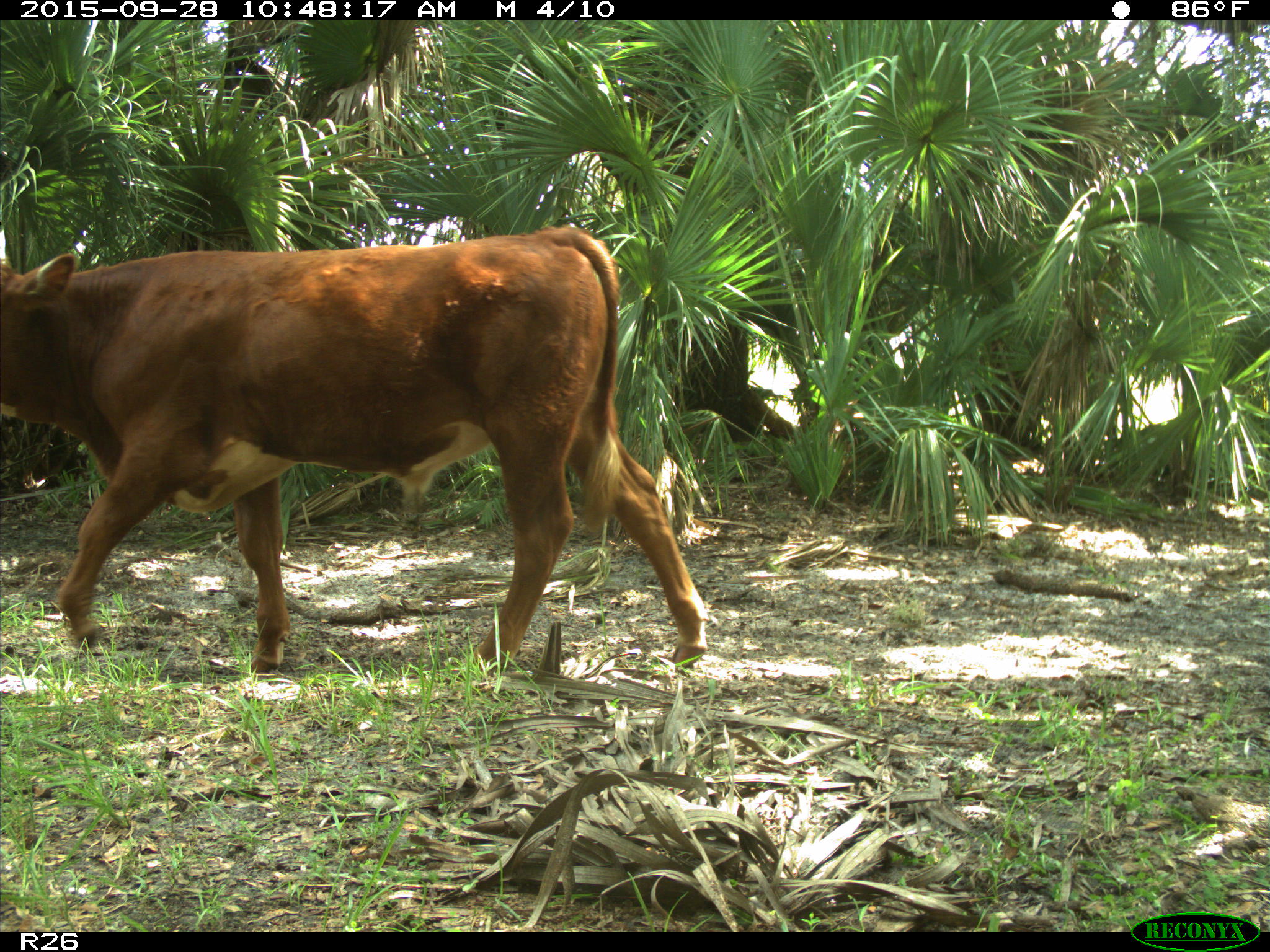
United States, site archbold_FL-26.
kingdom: Animalia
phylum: Chordata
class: Mammalia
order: Artiodactyla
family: Bovidae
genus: Bos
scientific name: Bos taurus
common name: domestic cow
Bos taurus (domestic cow).